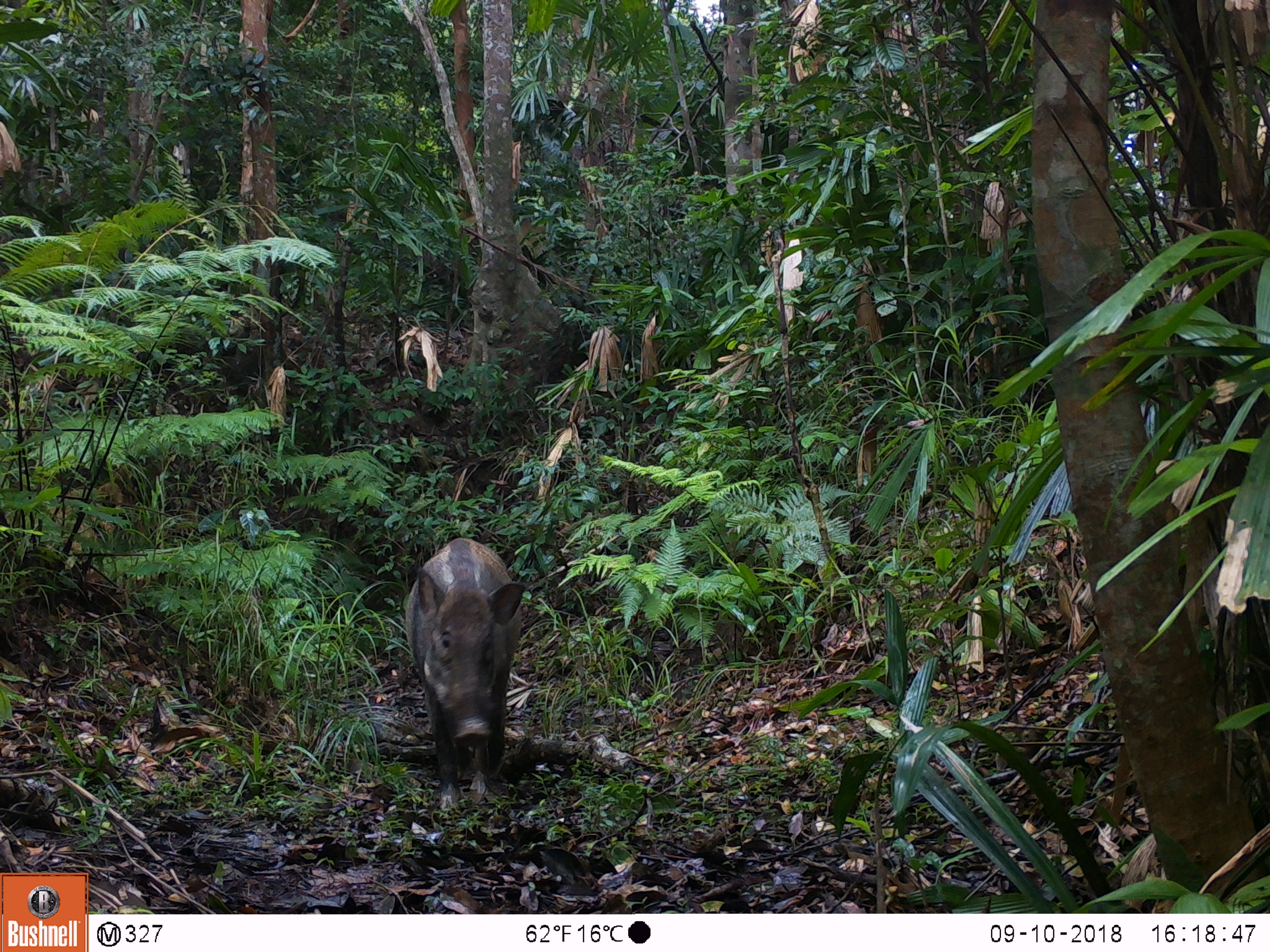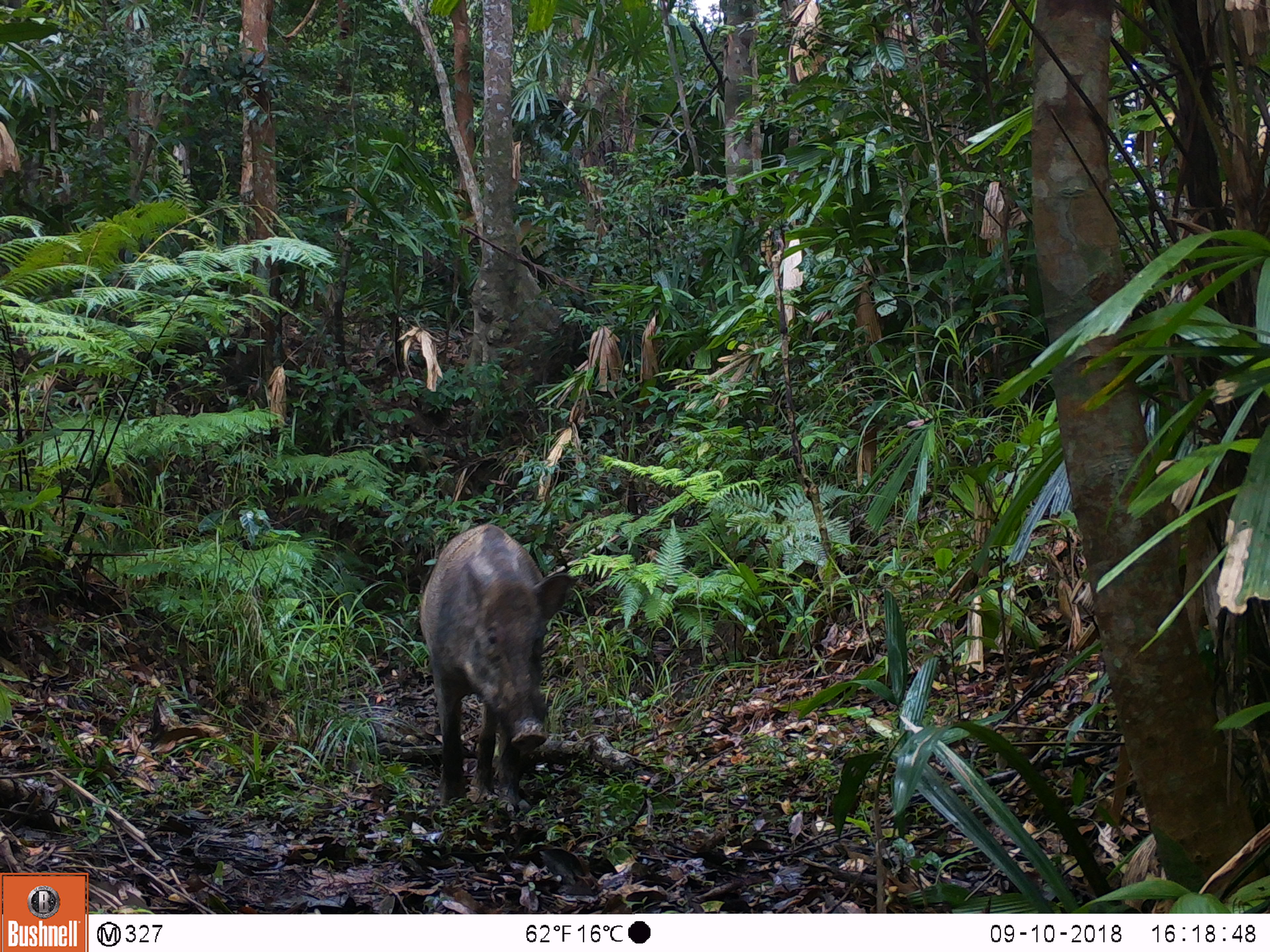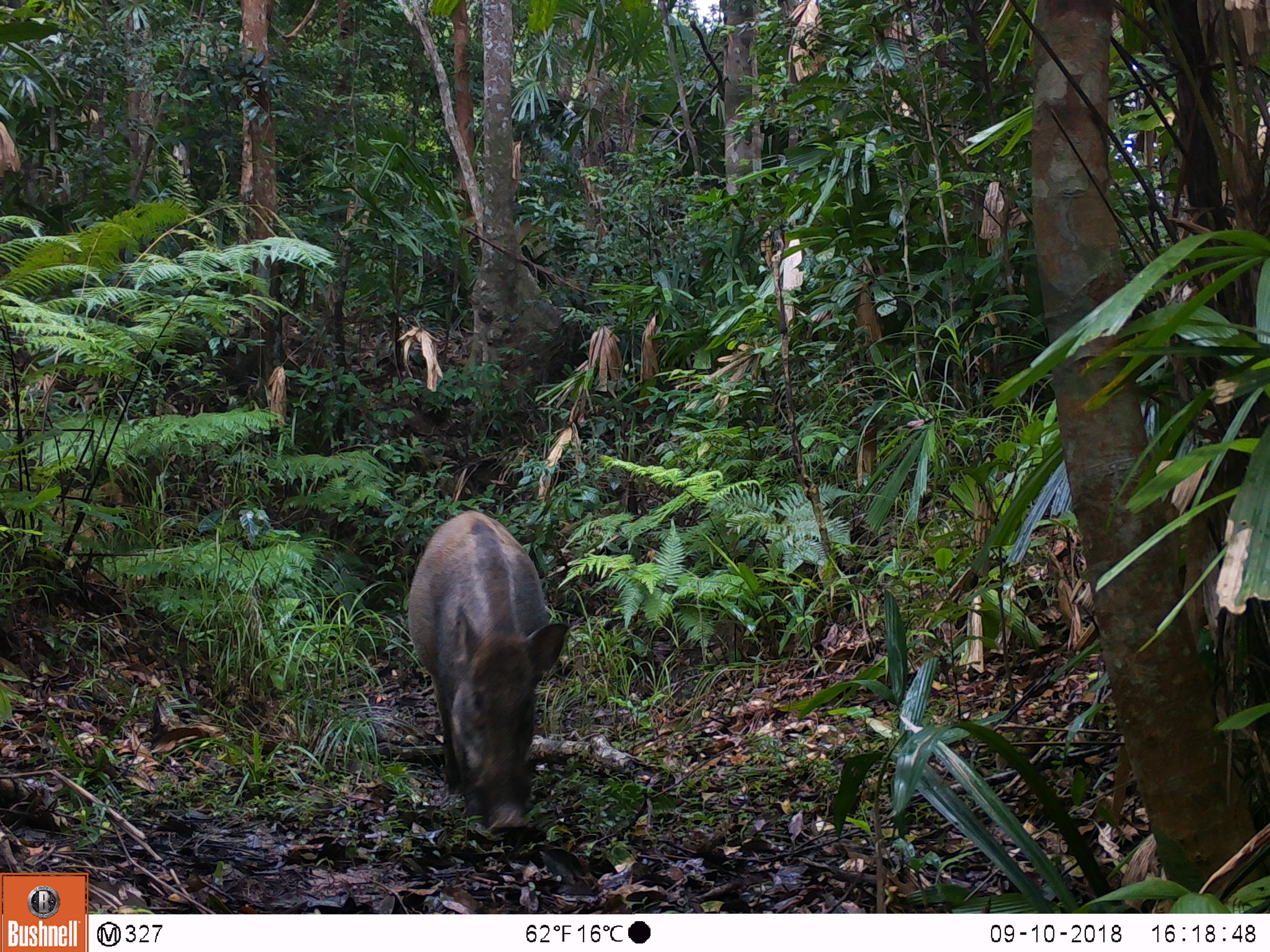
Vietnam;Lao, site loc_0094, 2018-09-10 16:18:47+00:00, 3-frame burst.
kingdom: Animalia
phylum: Chordata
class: Mammalia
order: Artiodactyla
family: Suidae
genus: Sus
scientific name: Sus scrofa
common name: eurasian wild pig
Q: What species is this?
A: Eurasian wild pig (Sus scrofa).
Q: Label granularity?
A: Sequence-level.